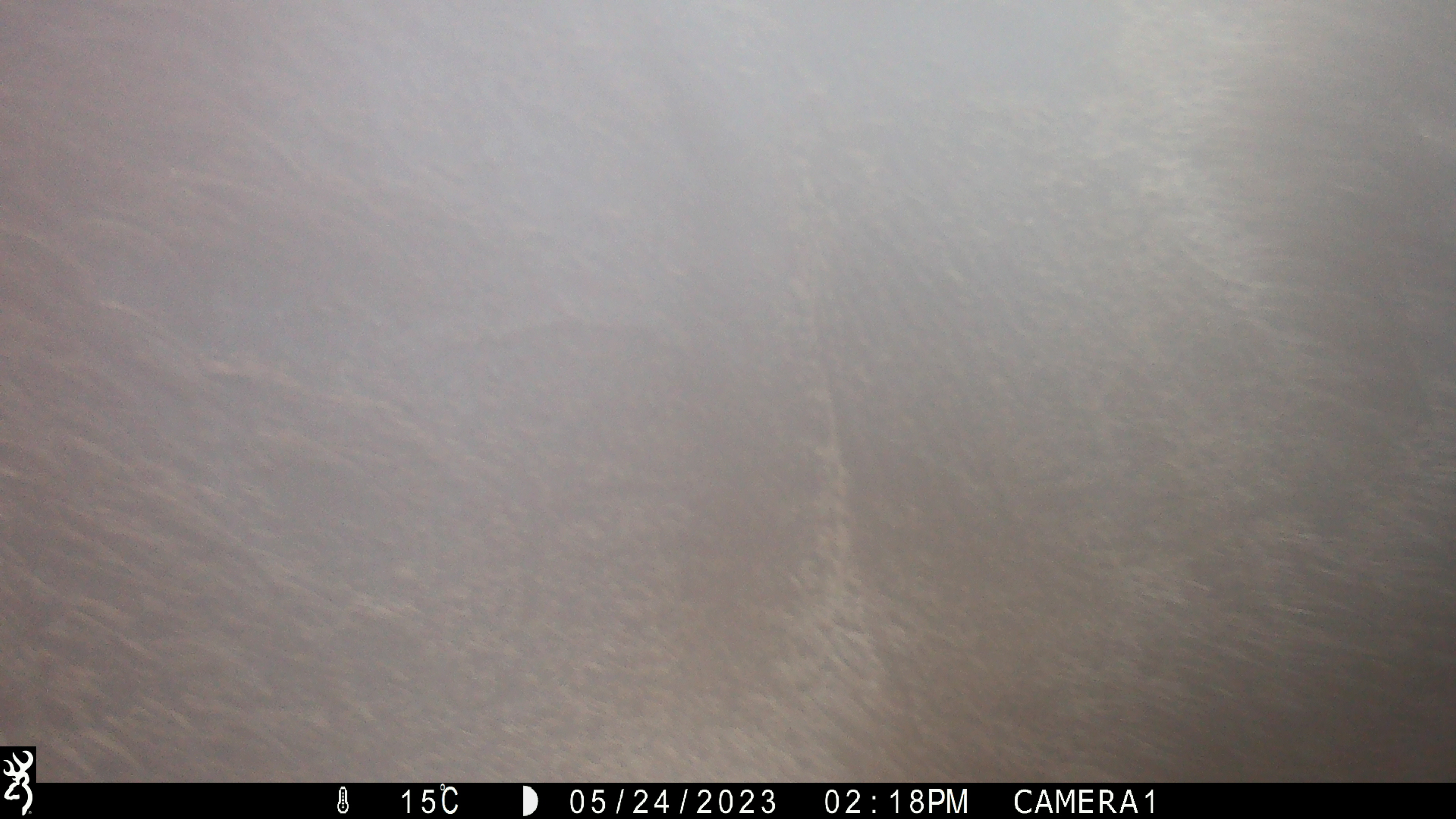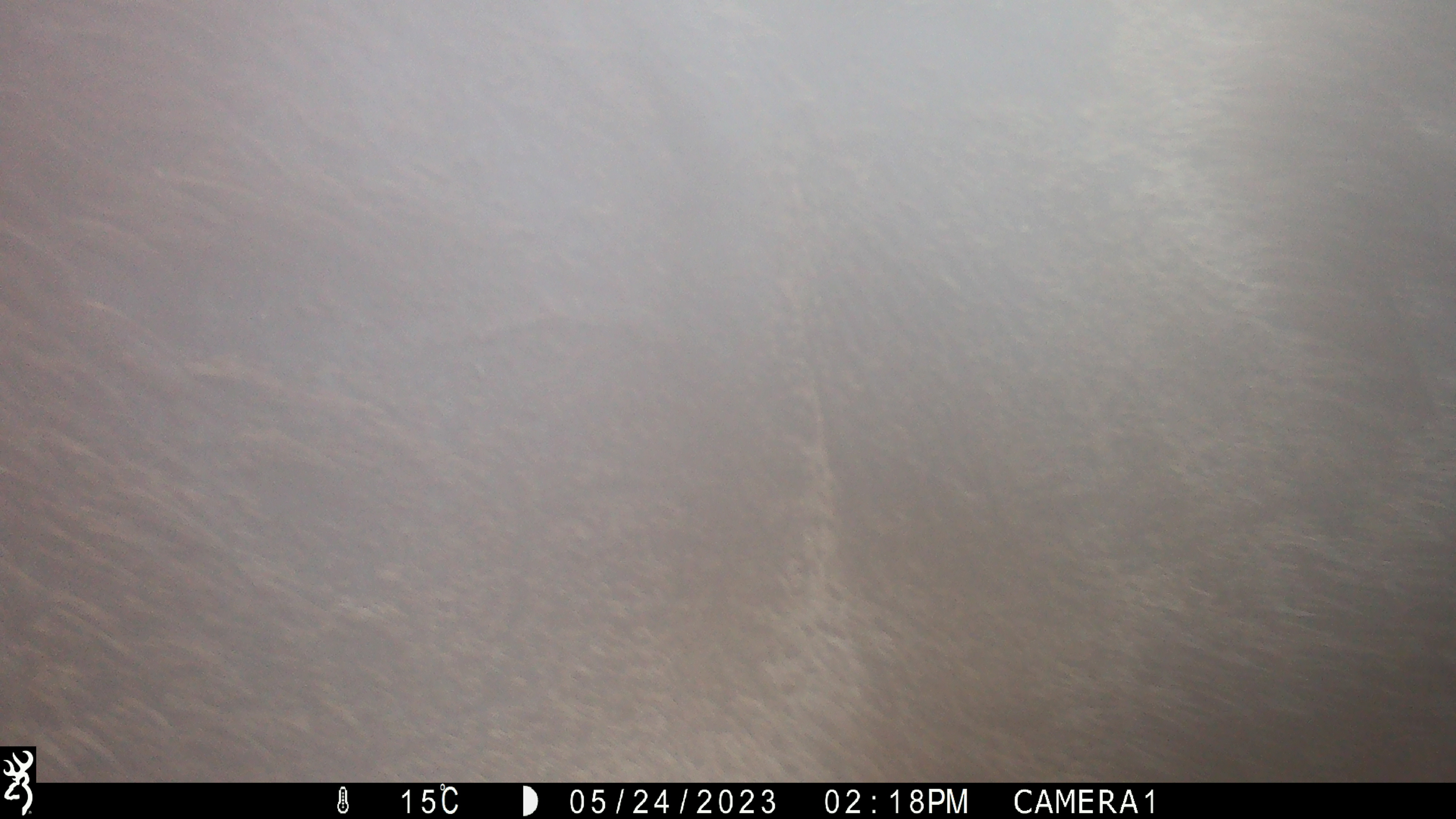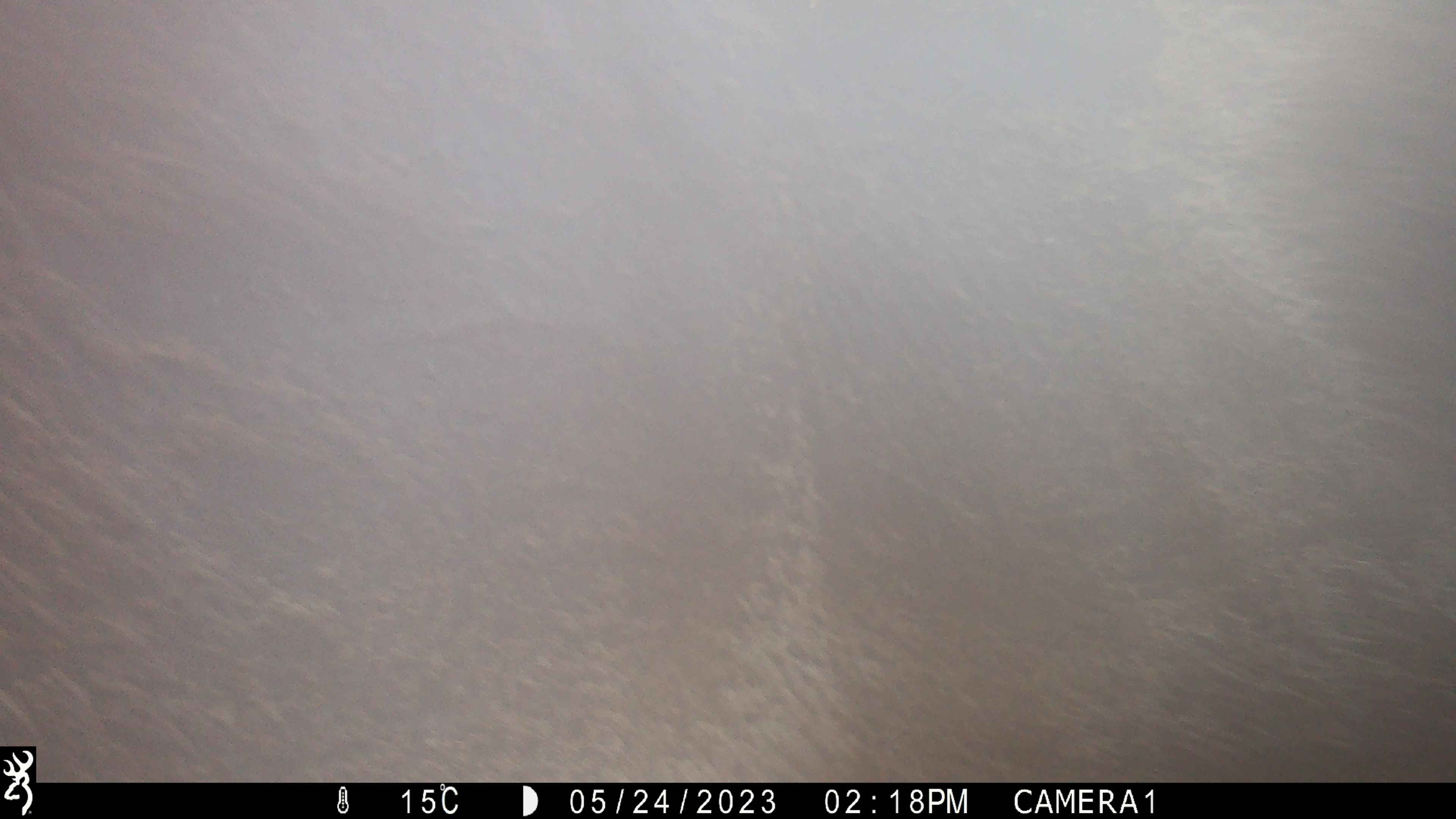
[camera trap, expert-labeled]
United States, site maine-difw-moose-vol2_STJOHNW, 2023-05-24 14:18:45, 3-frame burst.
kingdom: Animalia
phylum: Chordata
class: Mammalia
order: Artiodactyla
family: Cervidae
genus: Alces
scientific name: Alces alces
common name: moose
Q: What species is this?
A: Moose (Alces alces).